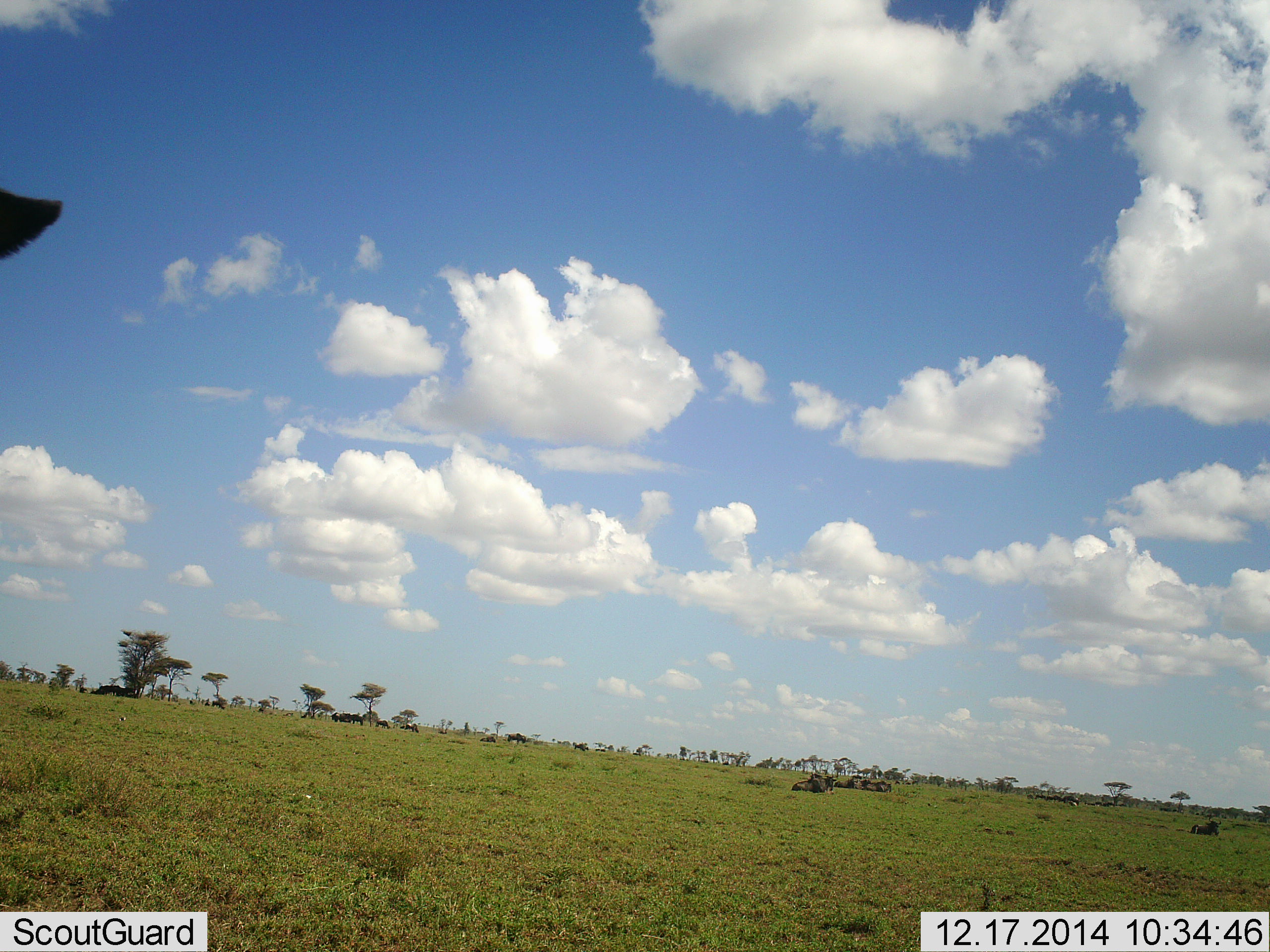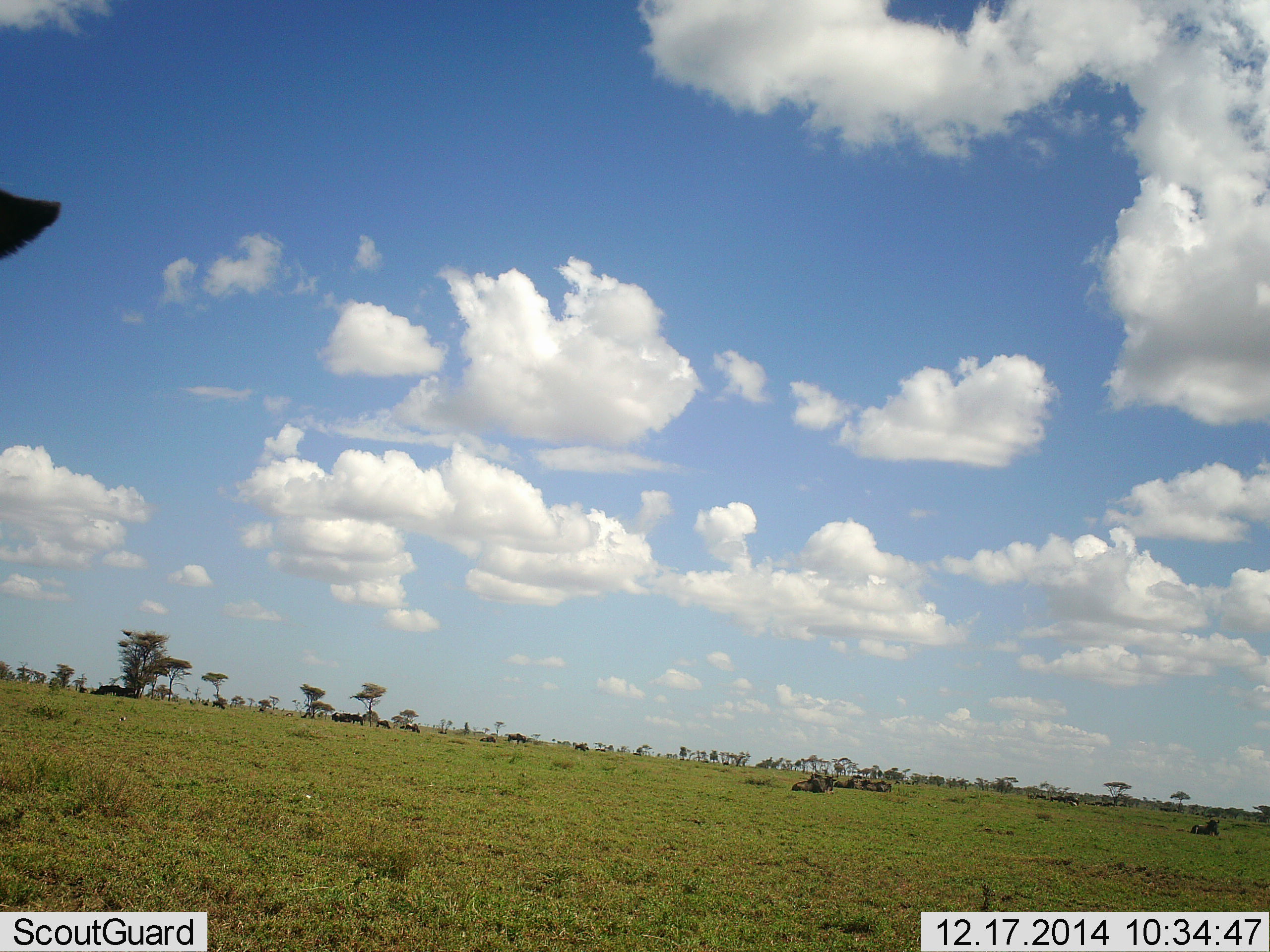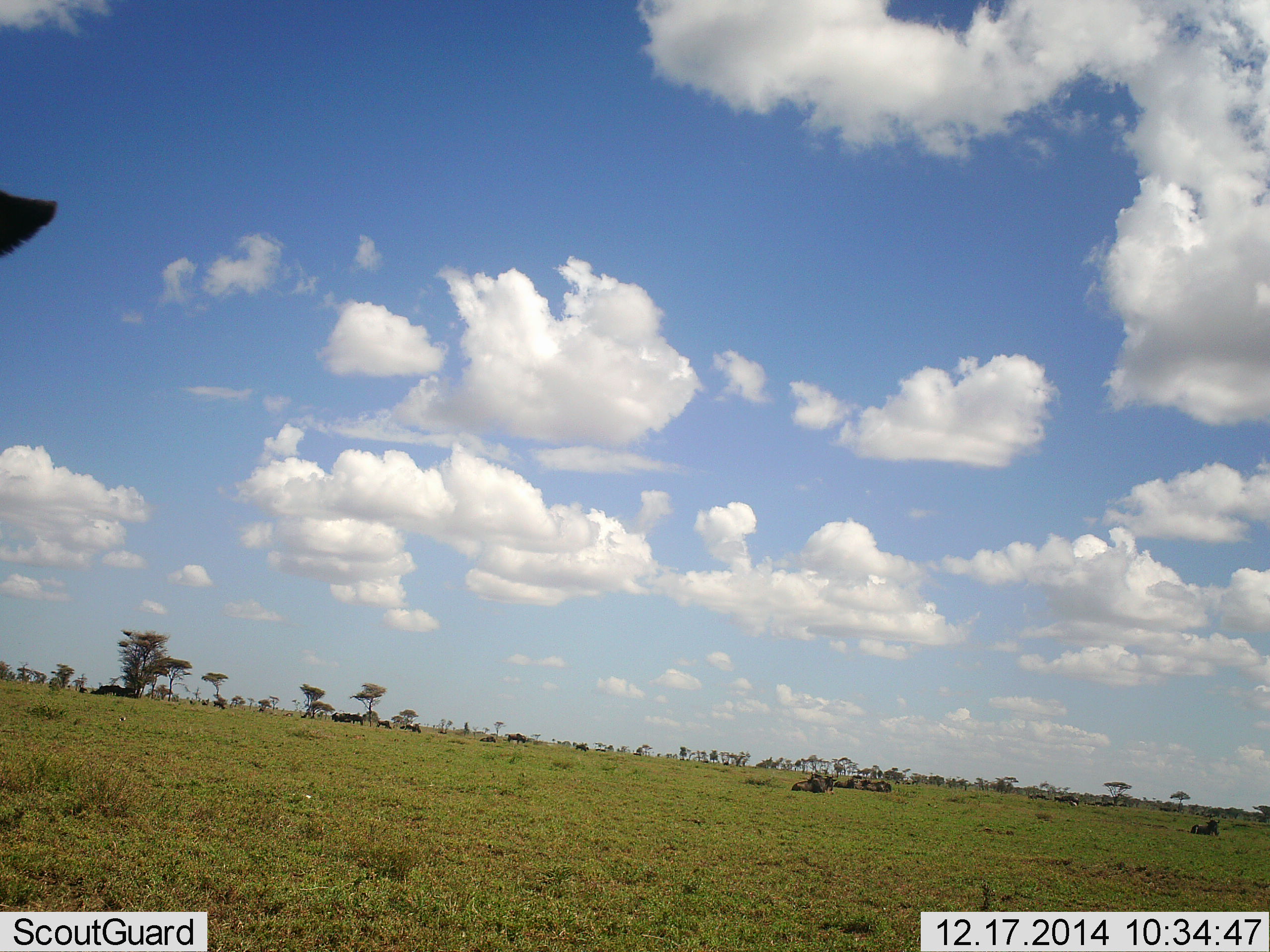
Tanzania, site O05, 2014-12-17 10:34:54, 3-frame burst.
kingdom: Animalia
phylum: Chordata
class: Mammalia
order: Artiodactyla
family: Bovidae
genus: Connochaetes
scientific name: Connochaetes taurinus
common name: blue wildebeest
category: wildebeest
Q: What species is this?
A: Wildebeest (blue wildebeest) (Connochaetes taurinus).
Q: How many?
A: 11-50.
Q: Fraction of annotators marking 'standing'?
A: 70%.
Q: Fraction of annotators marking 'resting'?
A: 90%.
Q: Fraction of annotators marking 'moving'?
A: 10%.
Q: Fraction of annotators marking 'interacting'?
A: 0%.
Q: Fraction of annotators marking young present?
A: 0%.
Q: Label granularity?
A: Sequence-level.